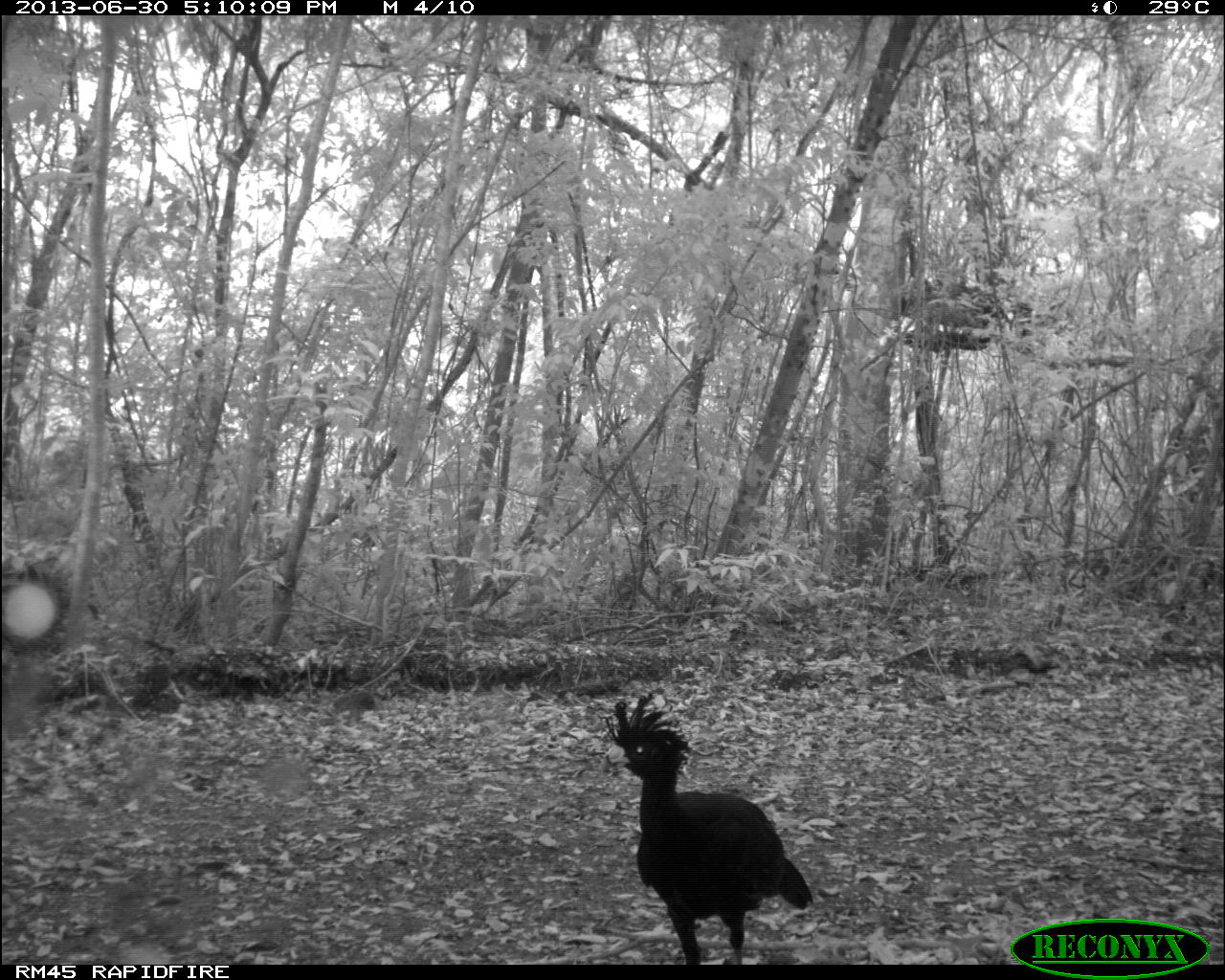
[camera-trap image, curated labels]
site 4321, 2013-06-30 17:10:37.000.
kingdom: Animalia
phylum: Chordata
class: Aves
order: Galliformes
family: Cracidae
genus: Crax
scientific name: Crax rubra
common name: great curassow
Crax rubra (great curassow), count 4.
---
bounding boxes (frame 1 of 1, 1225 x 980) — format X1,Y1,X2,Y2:
crax rubra: 597,692,814,964